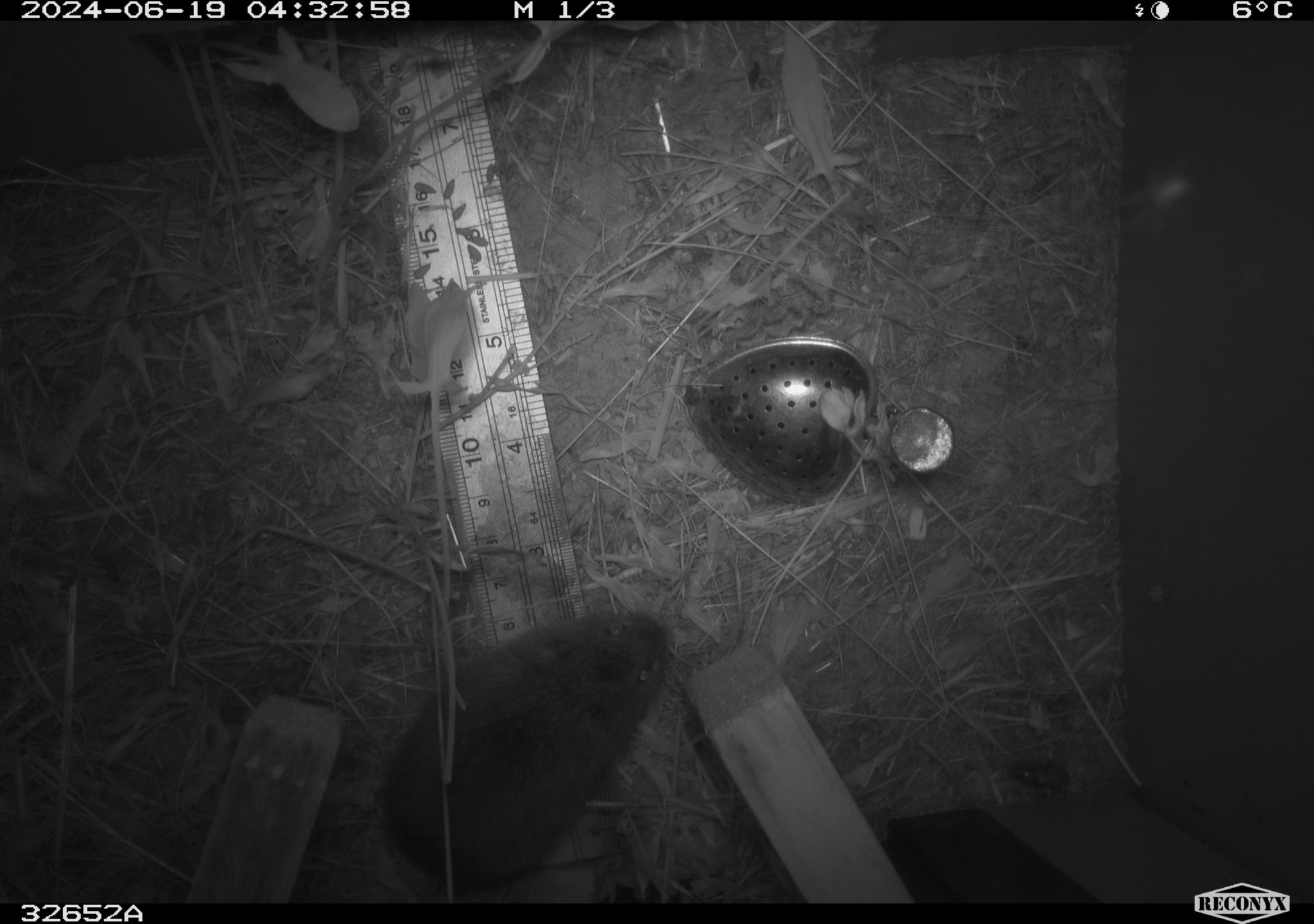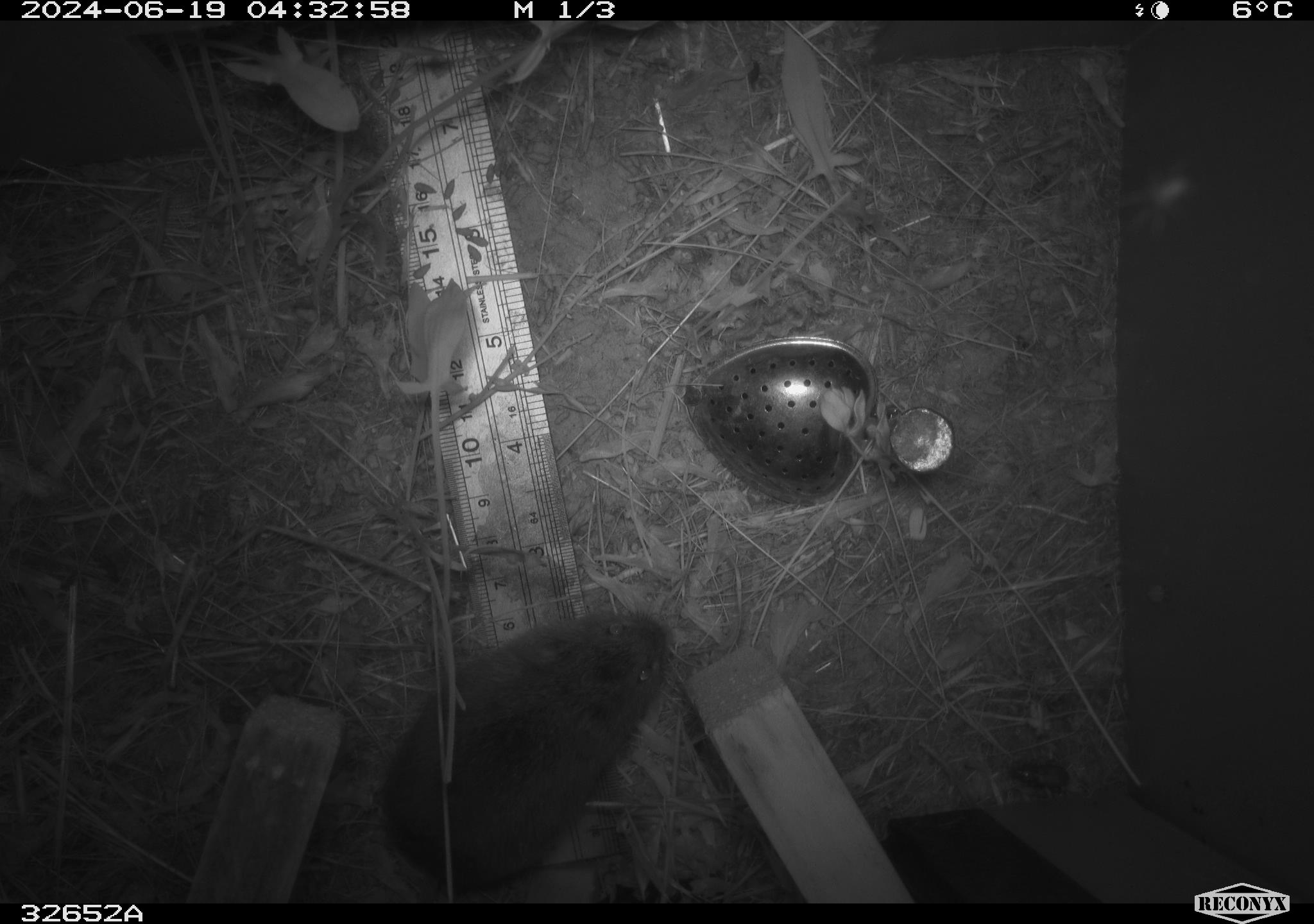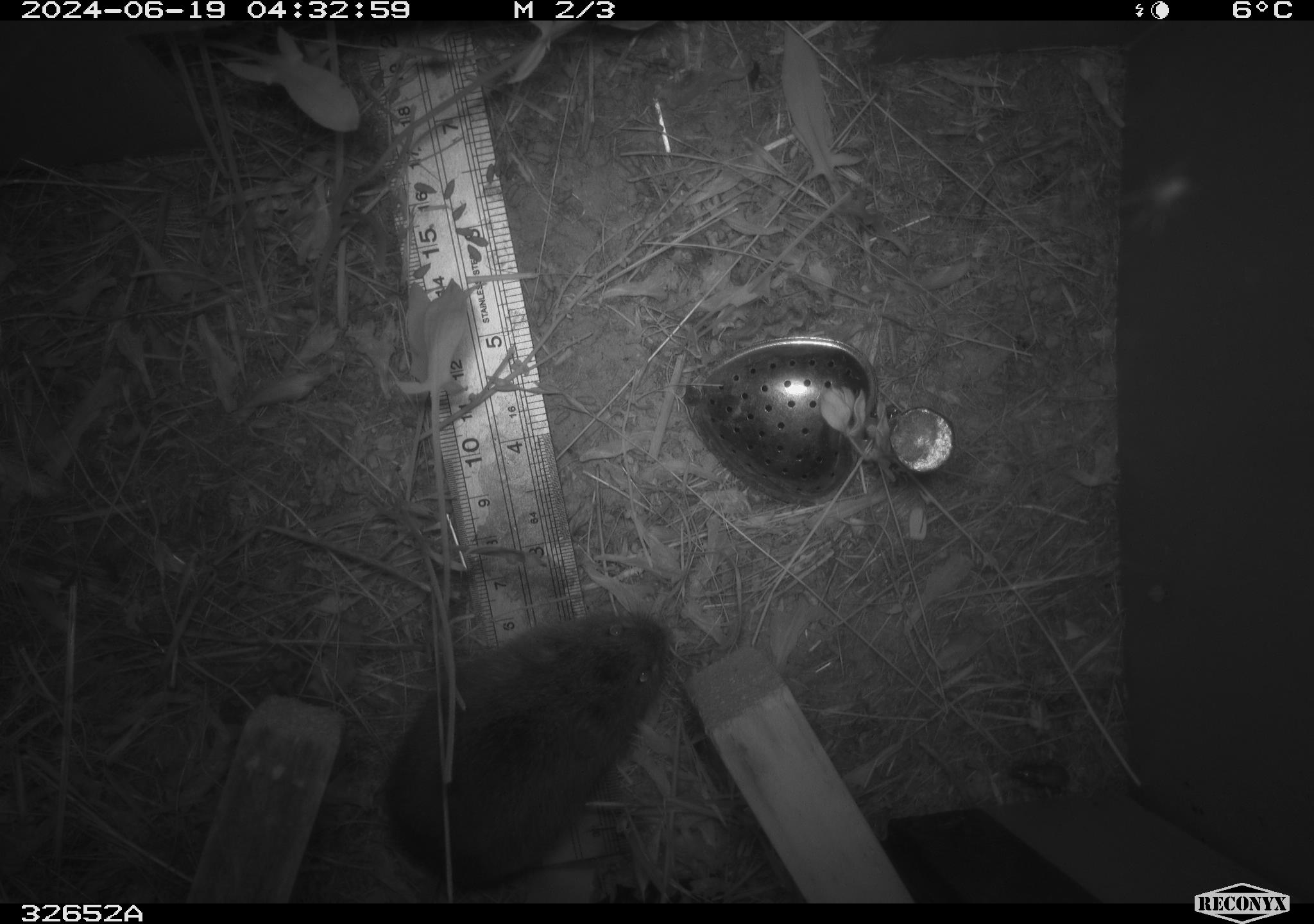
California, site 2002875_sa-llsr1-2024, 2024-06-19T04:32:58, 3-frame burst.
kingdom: Animalia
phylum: Chordata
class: Mammalia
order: Rodentia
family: Cricetidae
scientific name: Arvicolinae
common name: voles, lemmings, and muskrats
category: arvicolinae subfamily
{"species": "arvicolinae subfamily (voles, lemmings, and muskrats) (Arvicolinae)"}